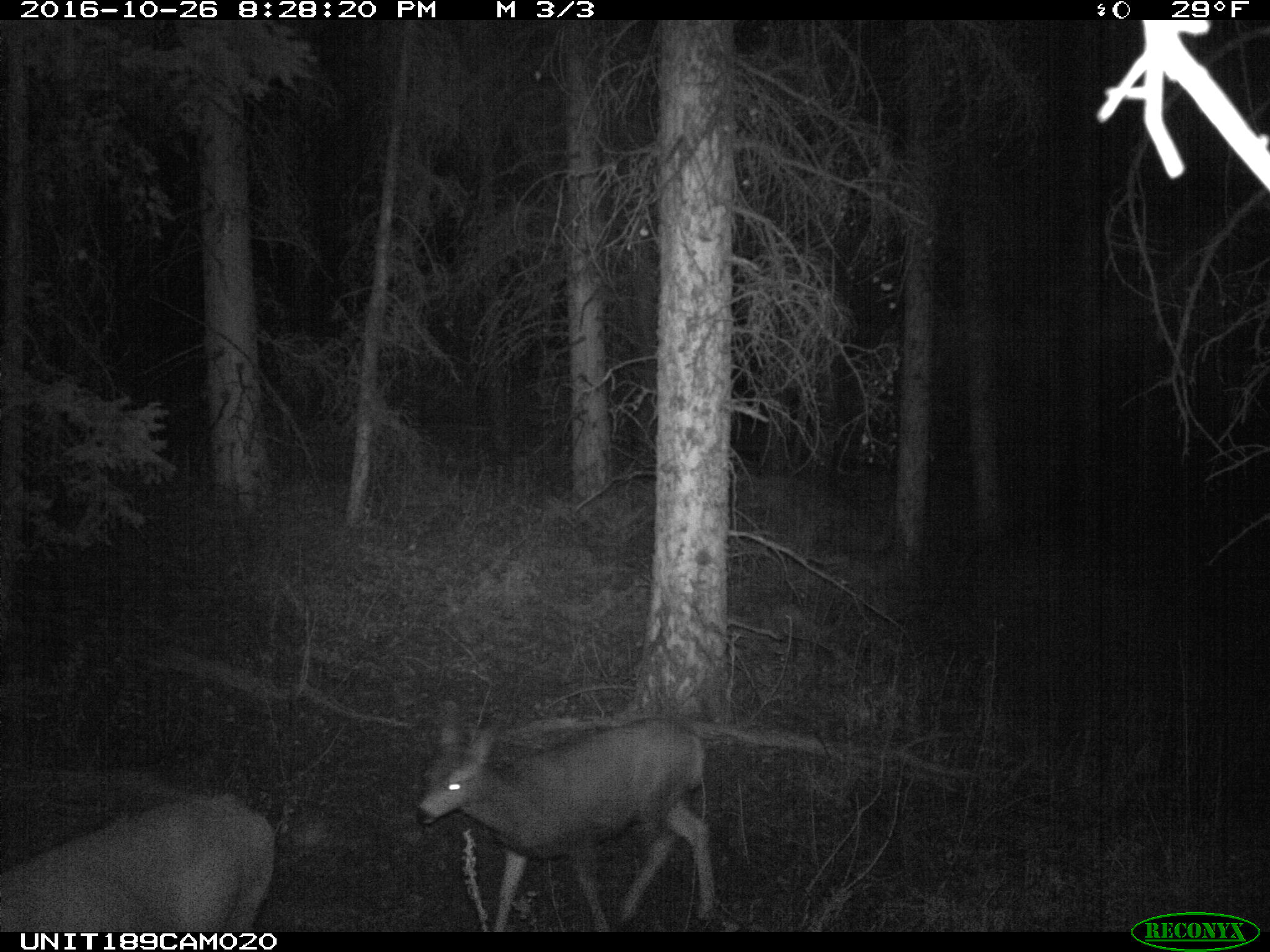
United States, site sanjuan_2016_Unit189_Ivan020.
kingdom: Animalia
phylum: Chordata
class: Mammalia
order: Artiodactyla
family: Cervidae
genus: Odocoileus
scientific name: Odocoileus hemionus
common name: mule deer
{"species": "Odocoileus hemionus (mule deer)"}